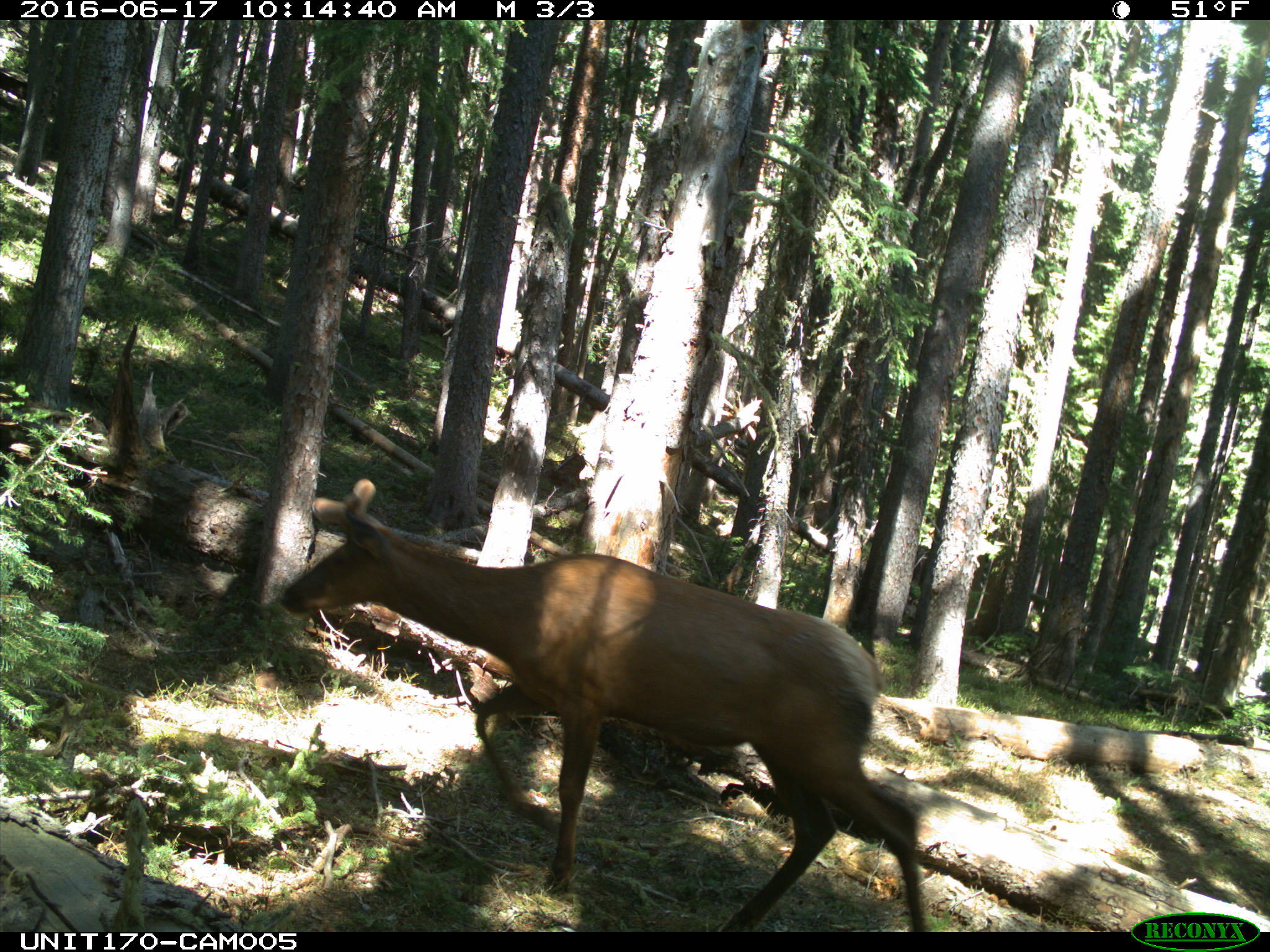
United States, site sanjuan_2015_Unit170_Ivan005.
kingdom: Animalia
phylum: Chordata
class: Mammalia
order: Artiodactyla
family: Cervidae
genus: Cervus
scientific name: Cervus elaphus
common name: red deer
Cervus elaphus (red deer).